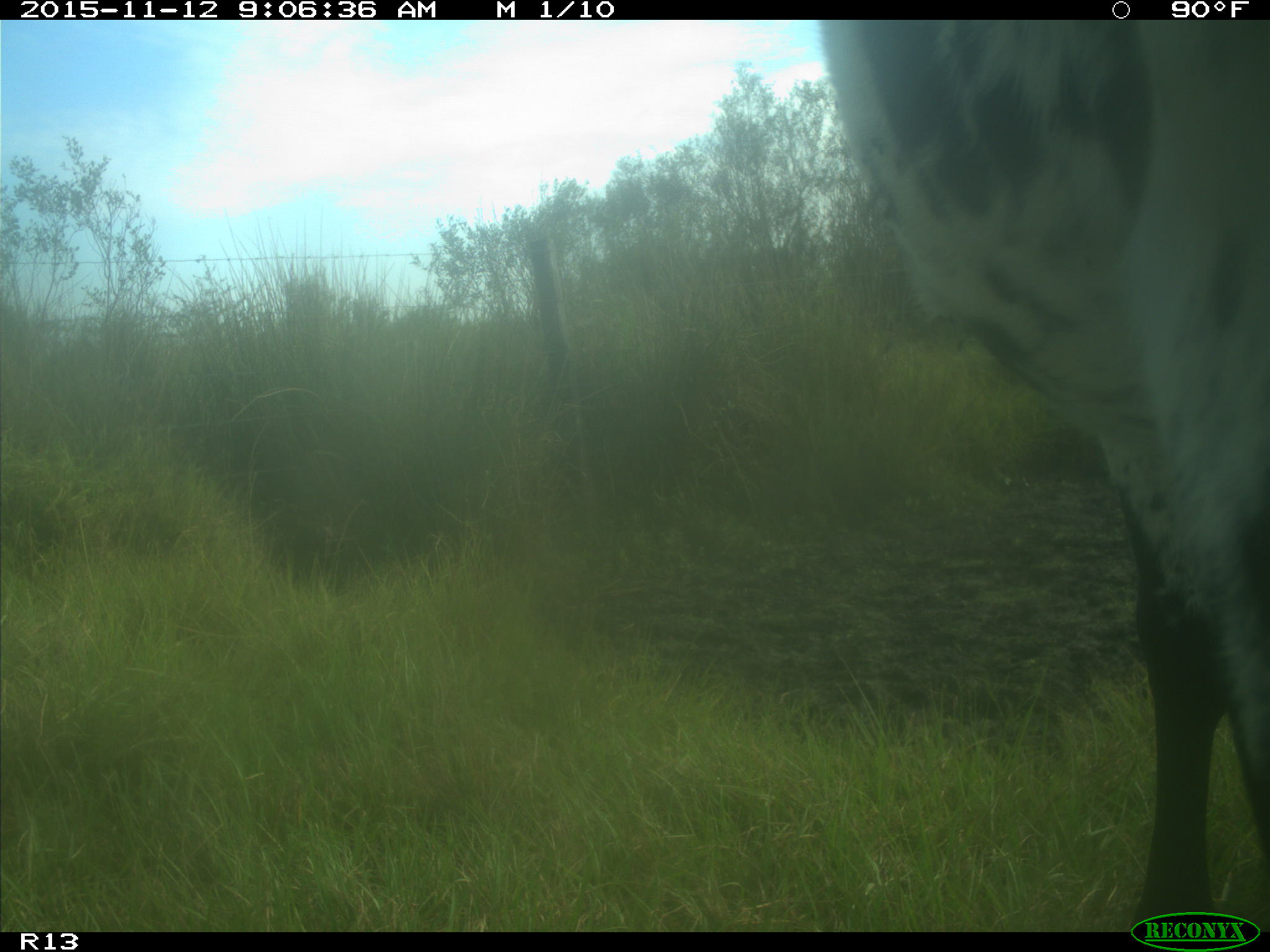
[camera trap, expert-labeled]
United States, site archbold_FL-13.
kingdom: Animalia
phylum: Chordata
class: Mammalia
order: Artiodactyla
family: Bovidae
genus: Bos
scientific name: Bos taurus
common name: domestic cow